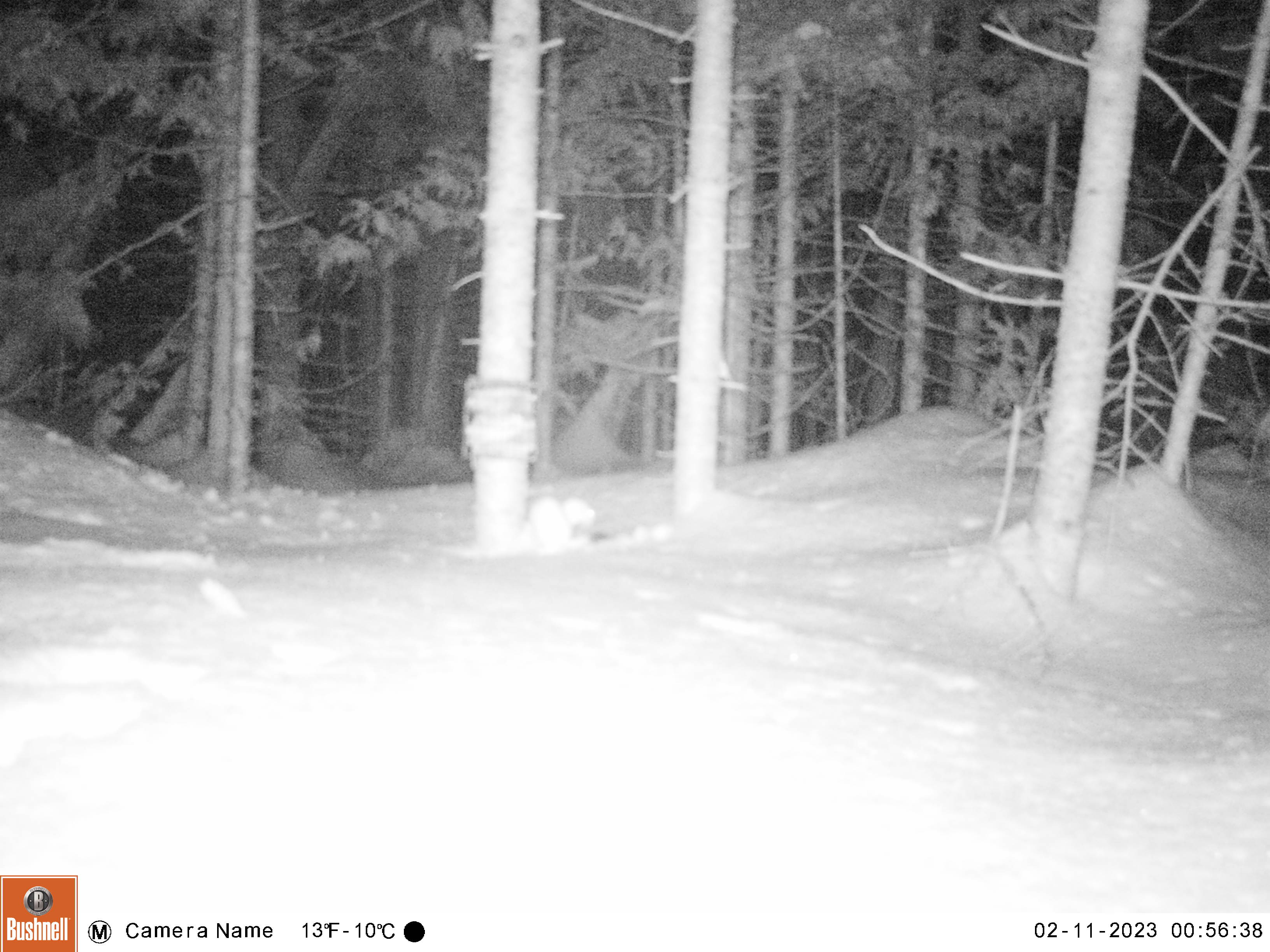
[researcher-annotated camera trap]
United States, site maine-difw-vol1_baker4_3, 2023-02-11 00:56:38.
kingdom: Animalia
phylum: Chordata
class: Mammalia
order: Carnivora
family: Mustelidae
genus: Mustela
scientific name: Mustela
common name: weasel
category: weasel sp.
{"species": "weasel sp. (weasel) (Mustela)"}